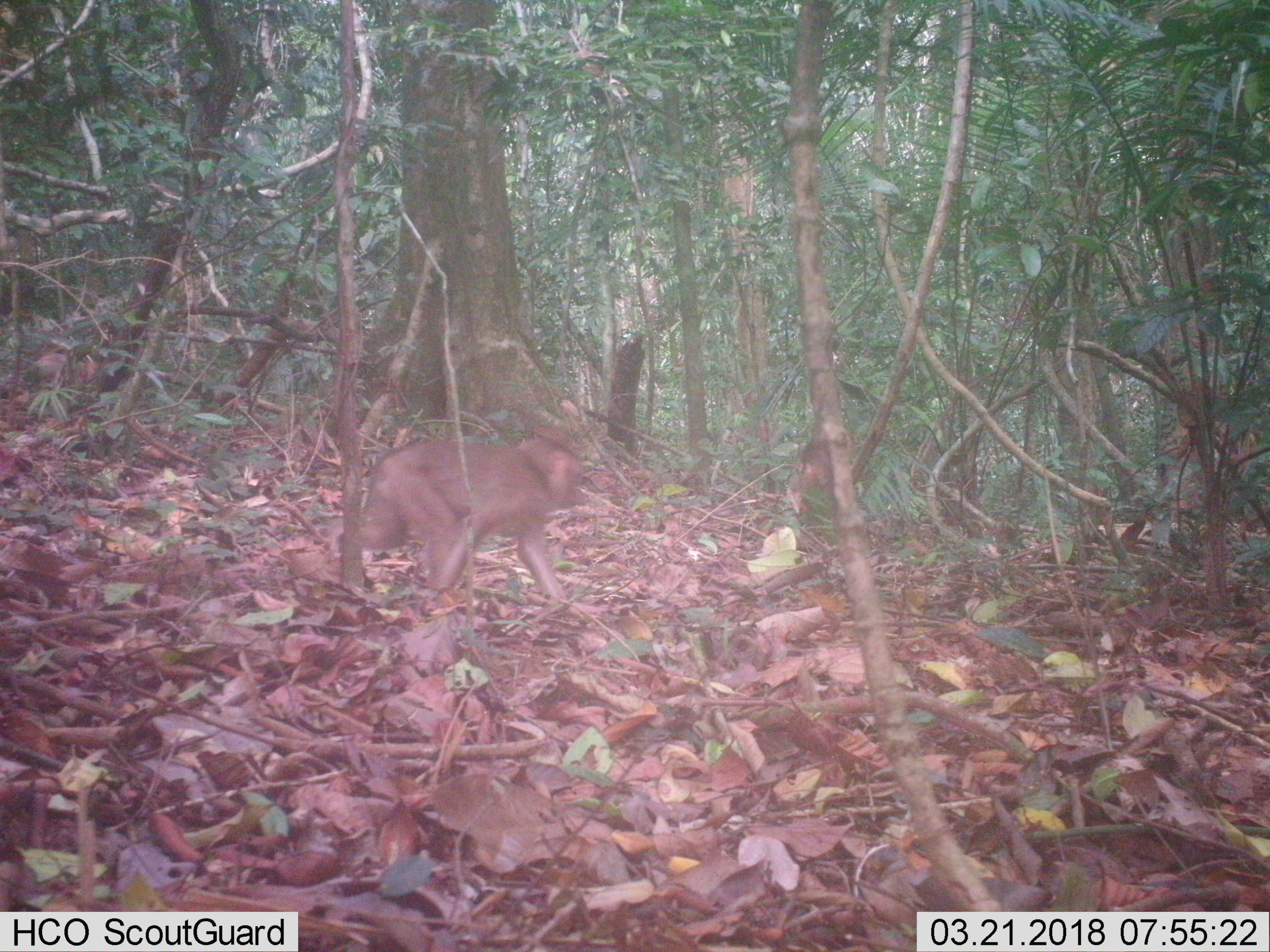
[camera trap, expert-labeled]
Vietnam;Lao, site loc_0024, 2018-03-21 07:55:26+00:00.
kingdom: Animalia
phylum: Chordata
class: Mammalia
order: Primates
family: Cercopithecidae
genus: Macaca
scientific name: Macaca nemestrina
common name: pig-tailed macaque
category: pig tailed macaque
Pig tailed macaque (pig-tailed macaque) (Macaca nemestrina). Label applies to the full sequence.